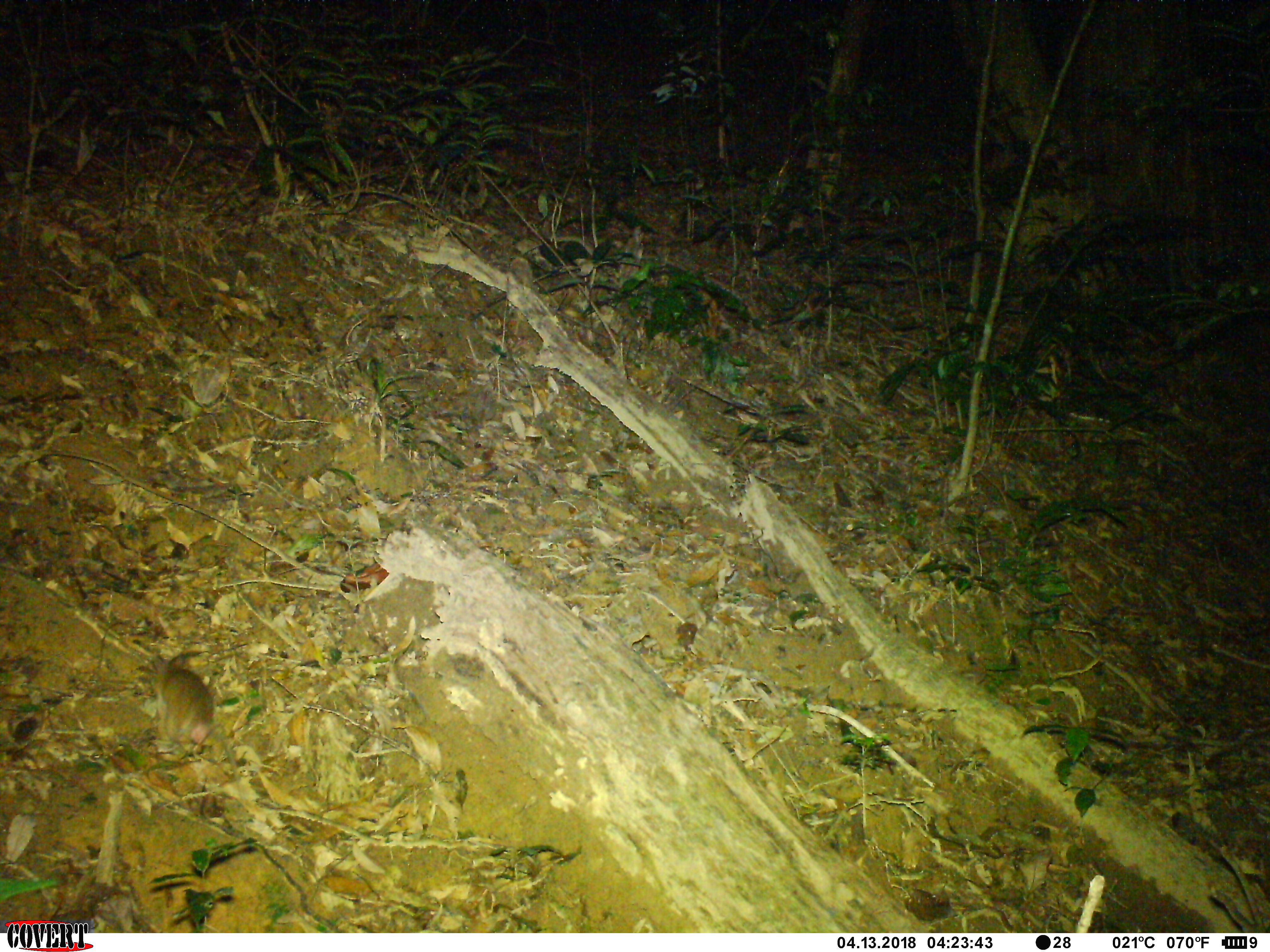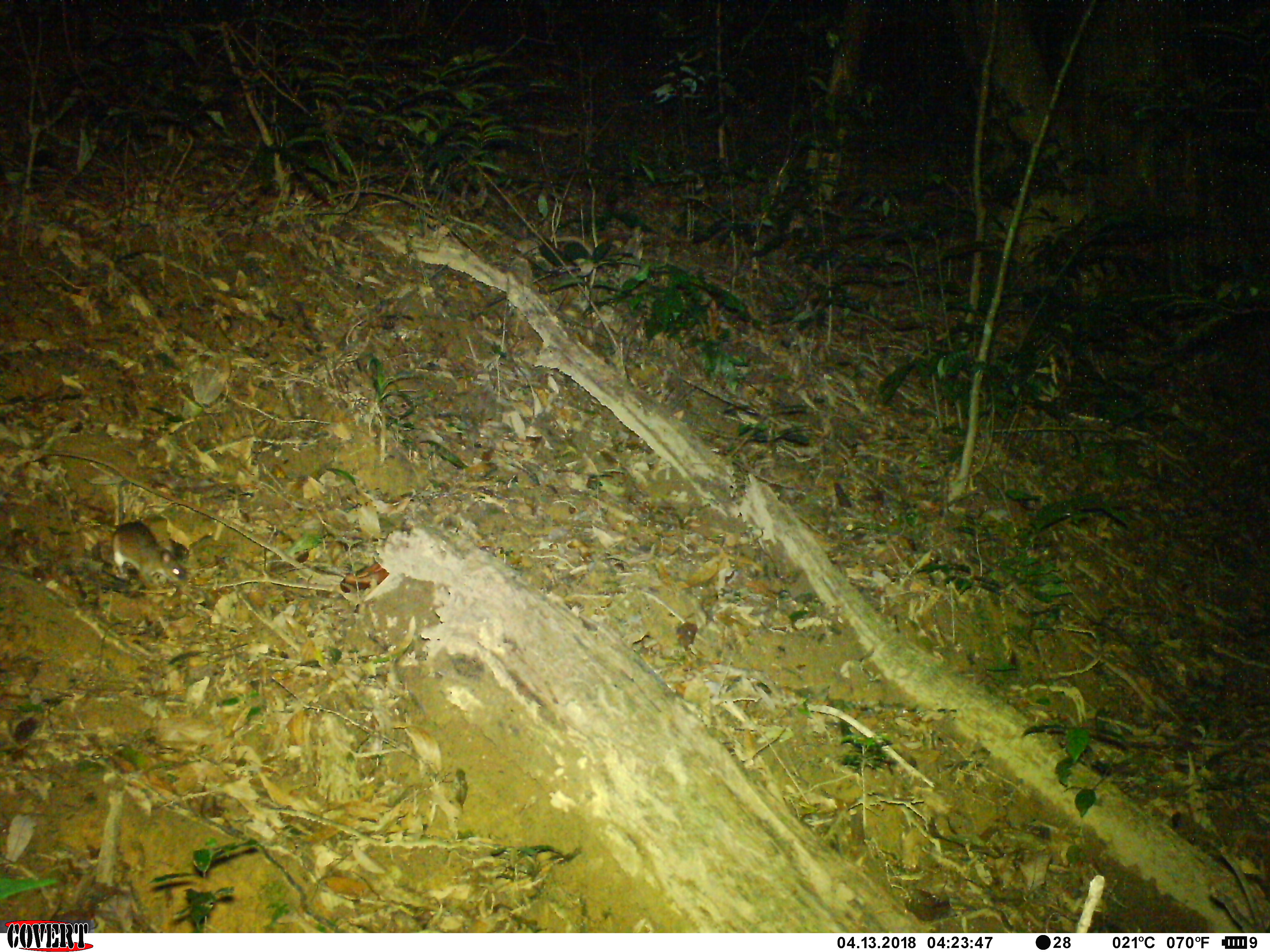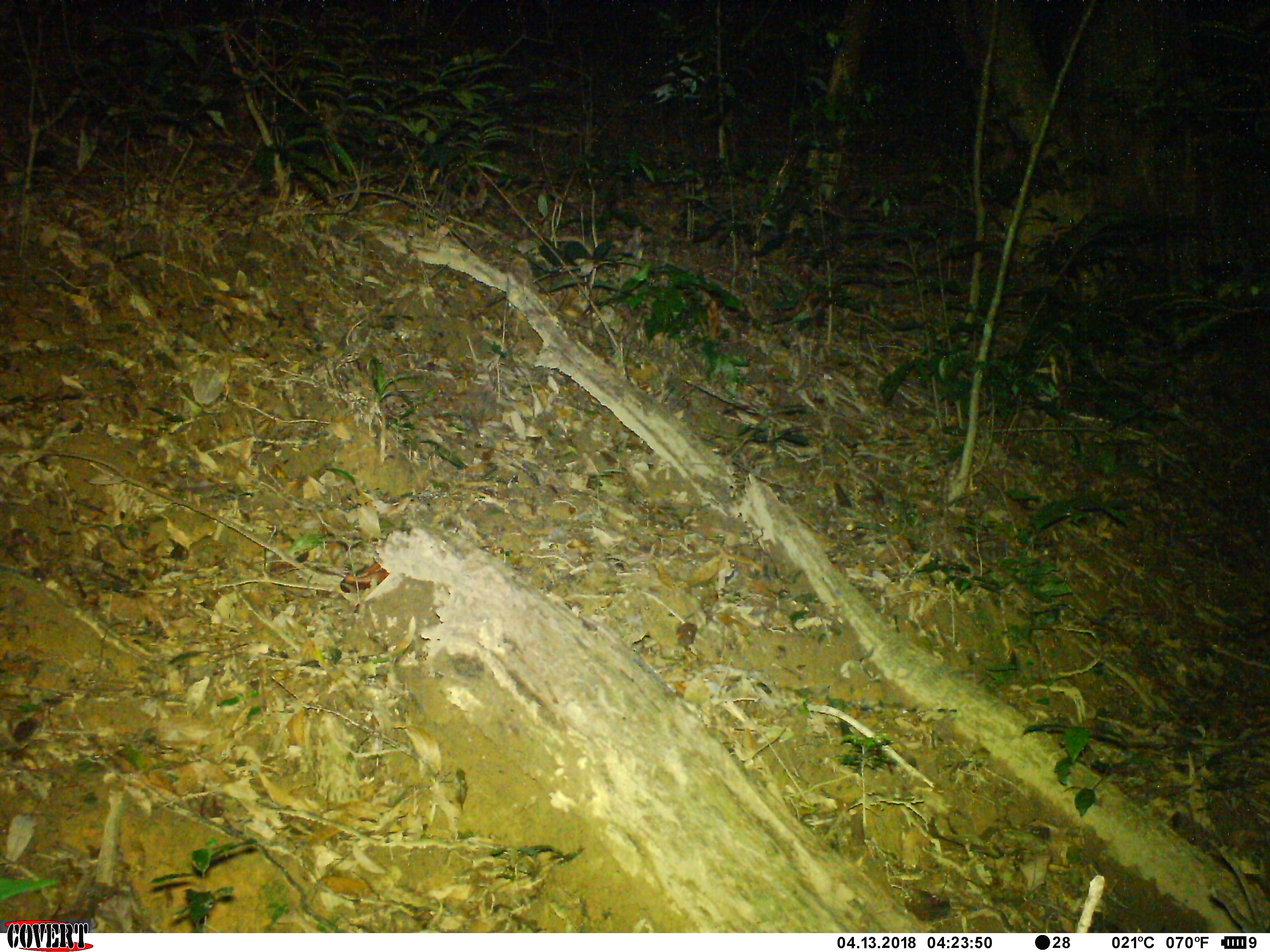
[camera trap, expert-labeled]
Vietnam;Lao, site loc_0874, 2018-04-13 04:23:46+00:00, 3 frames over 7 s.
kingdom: Animalia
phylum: Chordata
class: Mammalia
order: Rodentia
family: Muridae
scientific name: Muridae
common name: old-world mice and rats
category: unidentified murid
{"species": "unidentified murid (old-world mice and rats) (Muridae)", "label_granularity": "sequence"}